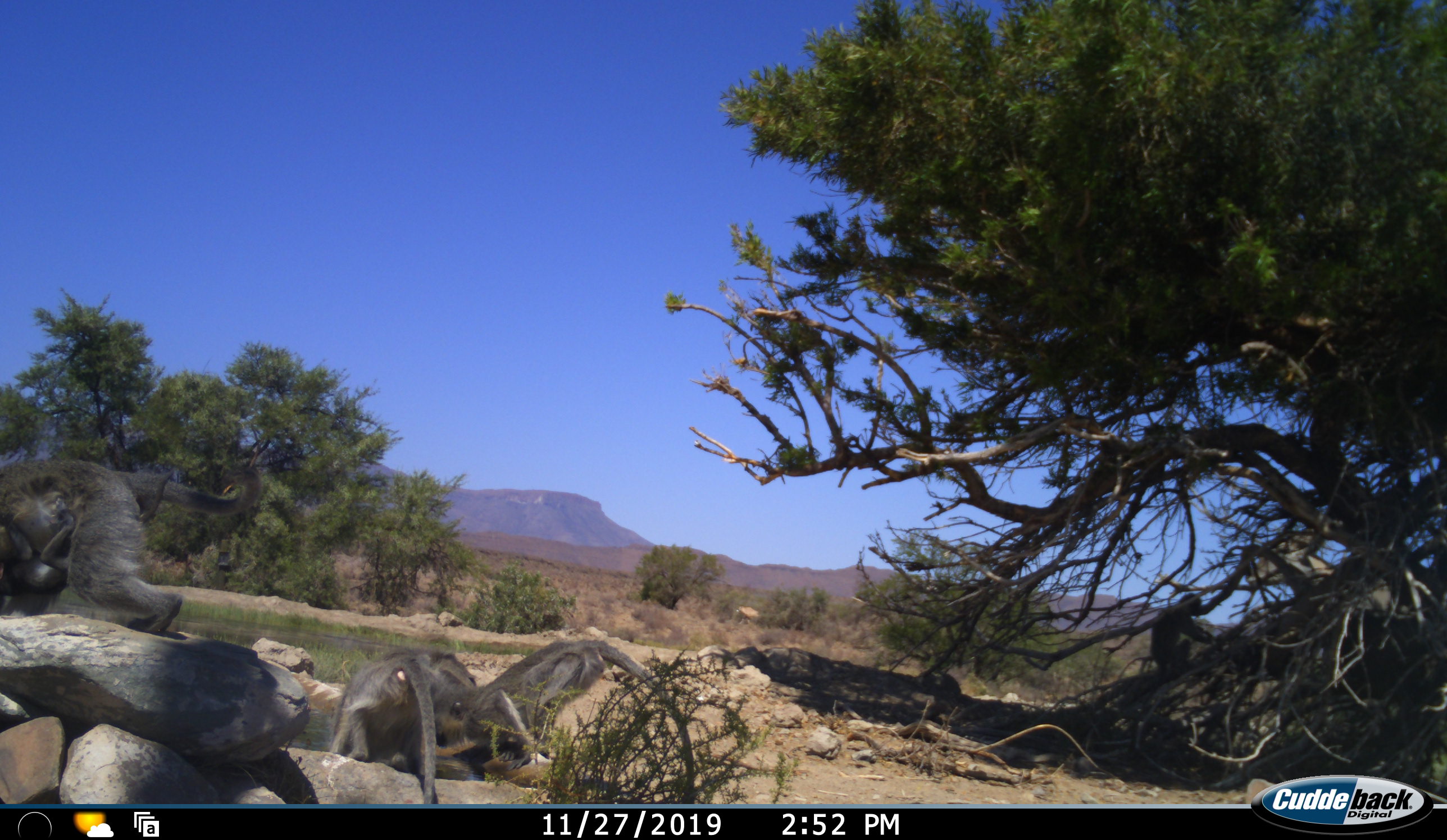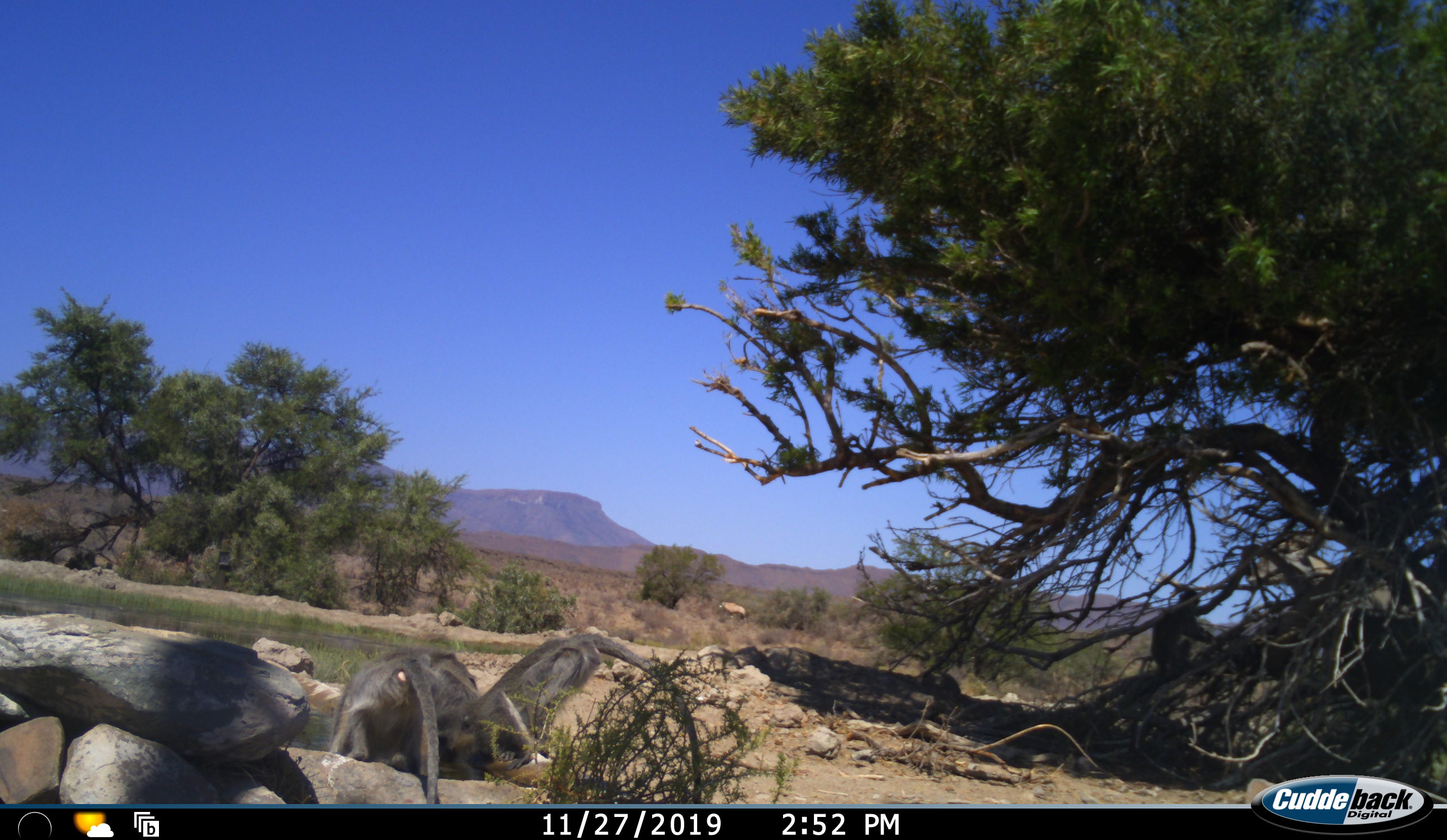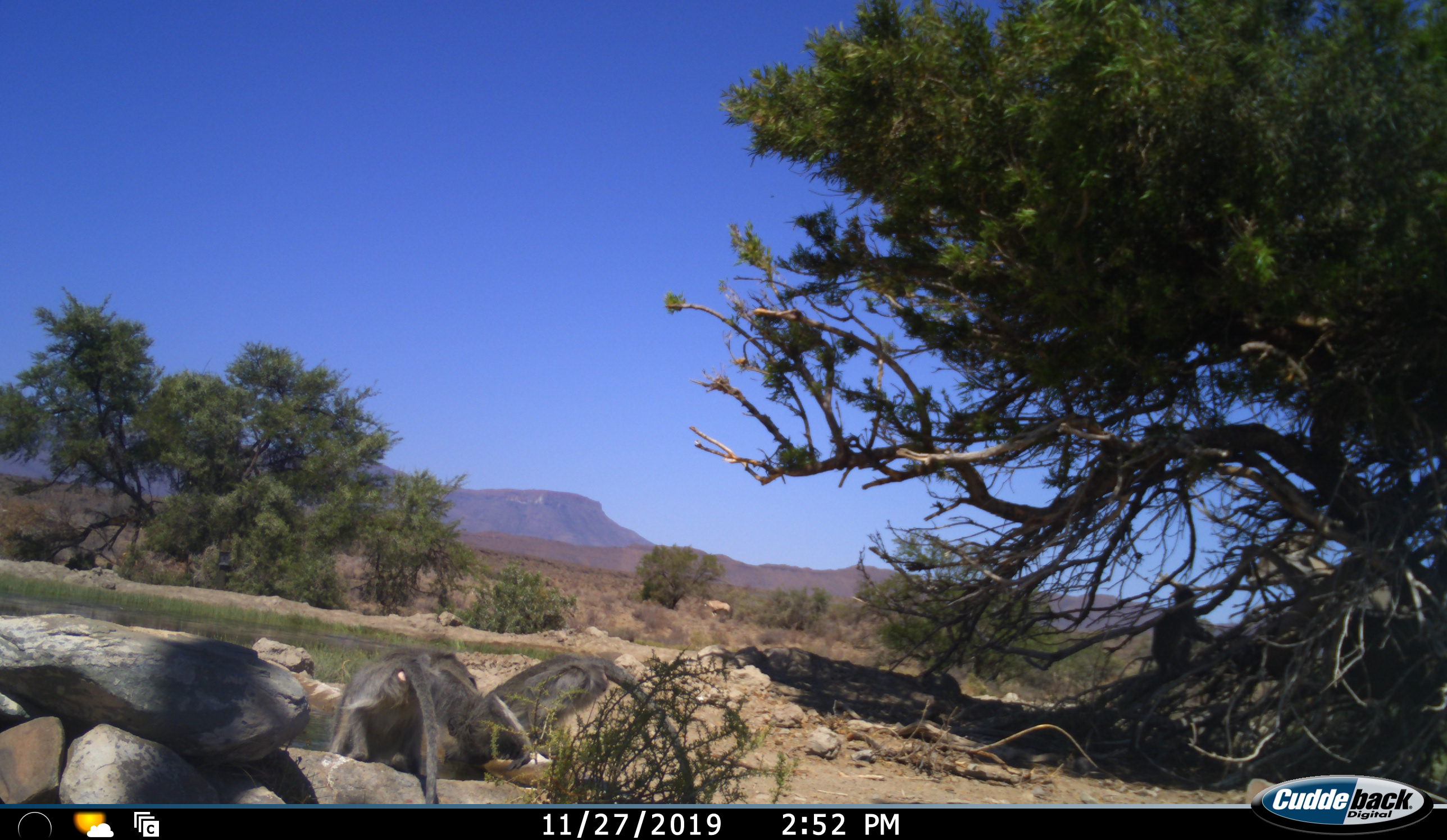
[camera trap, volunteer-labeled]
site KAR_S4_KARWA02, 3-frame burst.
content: unidentified animal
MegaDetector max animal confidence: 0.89